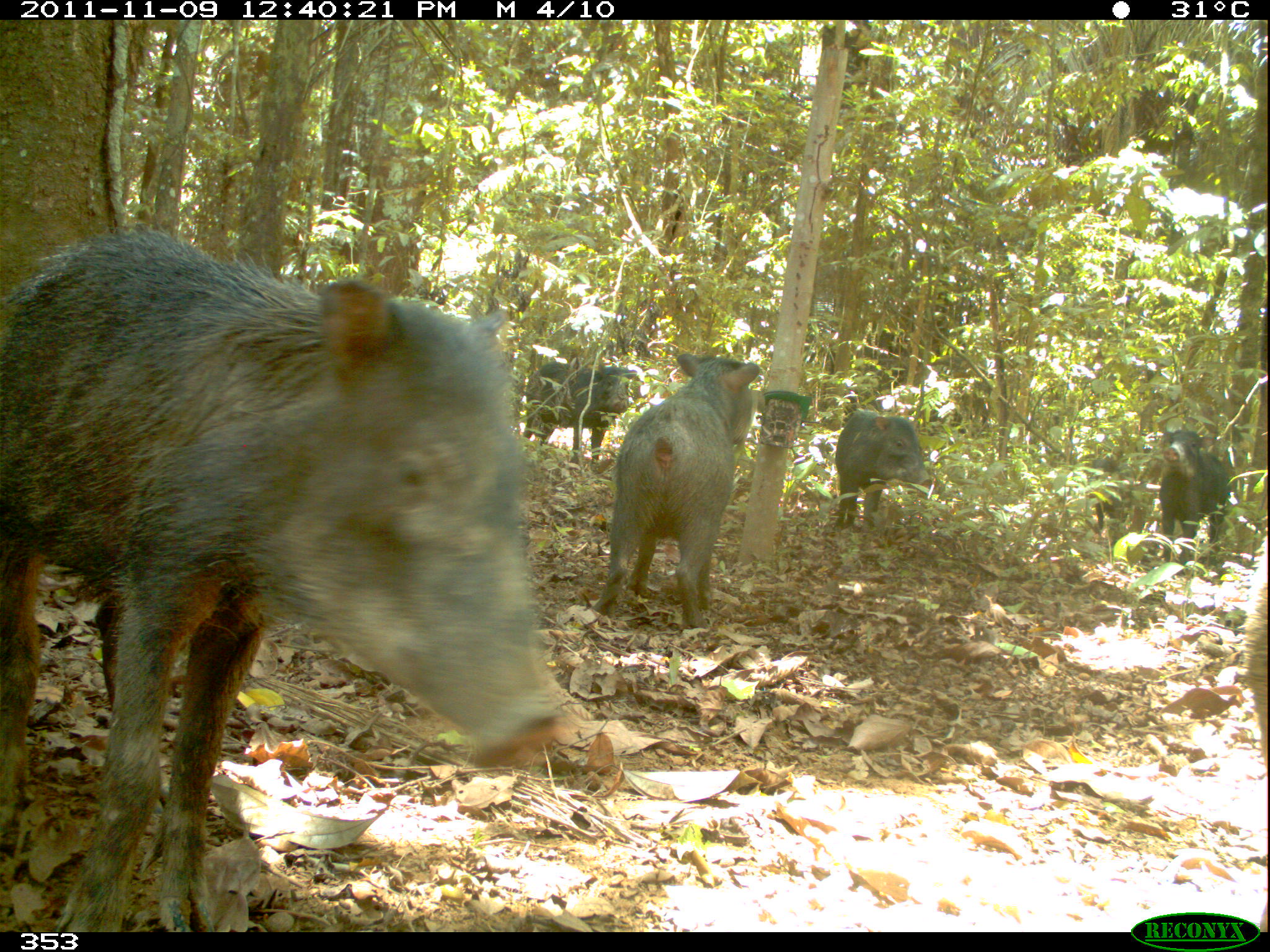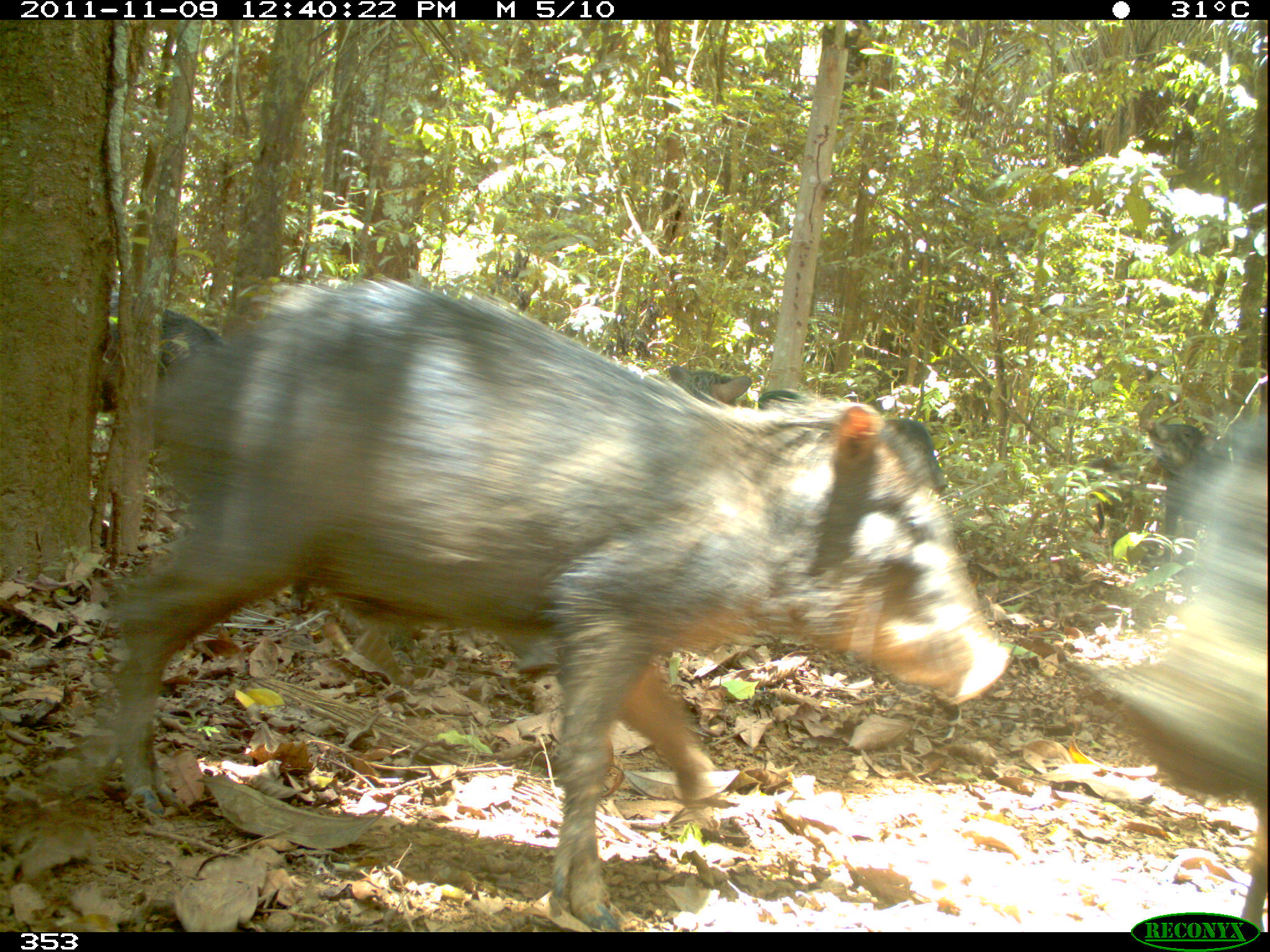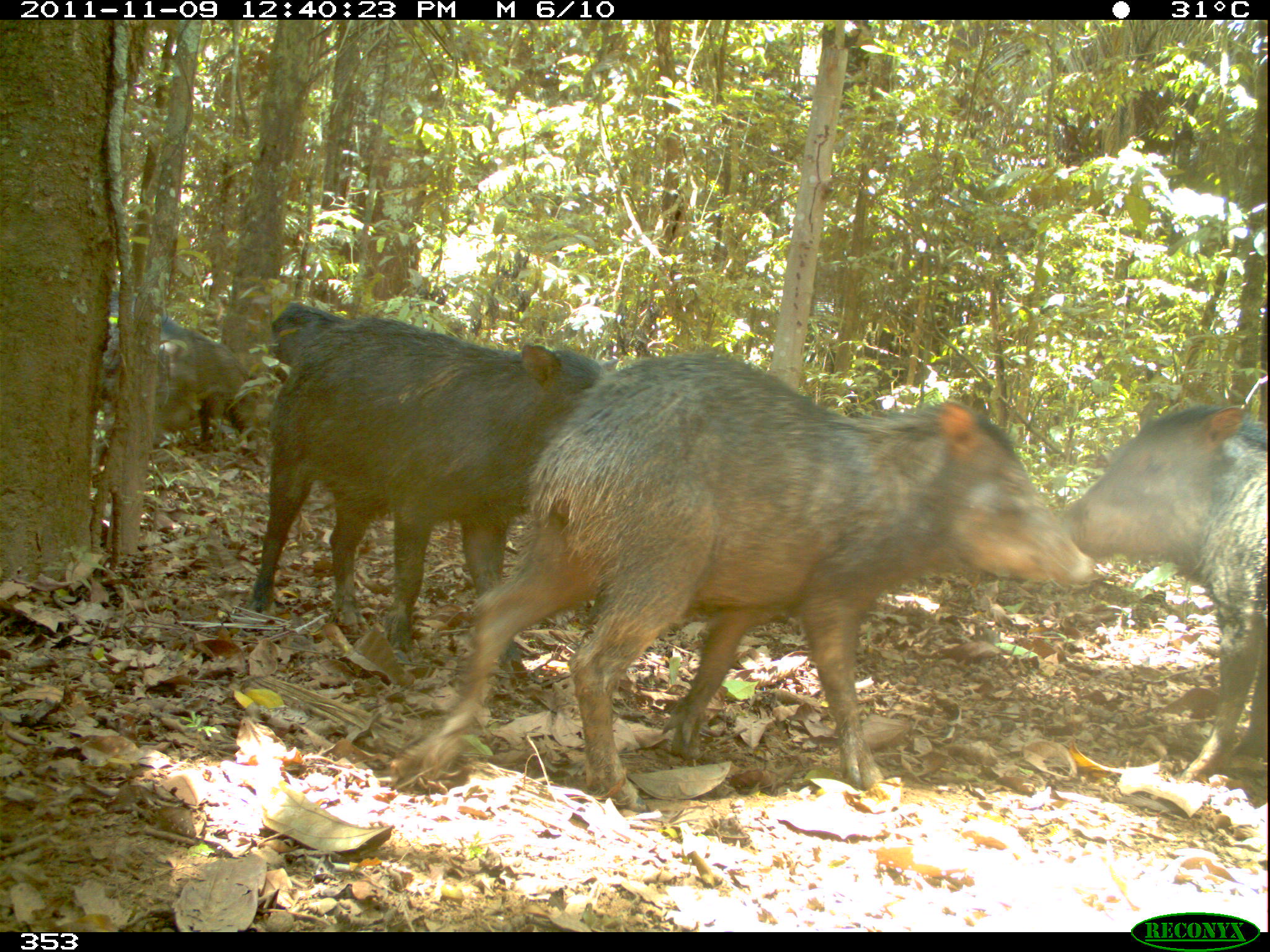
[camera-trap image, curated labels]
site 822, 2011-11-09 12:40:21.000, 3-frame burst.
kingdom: Animalia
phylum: Chordata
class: Mammalia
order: Artiodactyla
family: Tayassuidae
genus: Tayassu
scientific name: Tayassu pecari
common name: white-lipped peccary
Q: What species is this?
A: Tayassu pecari (white-lipped peccary).